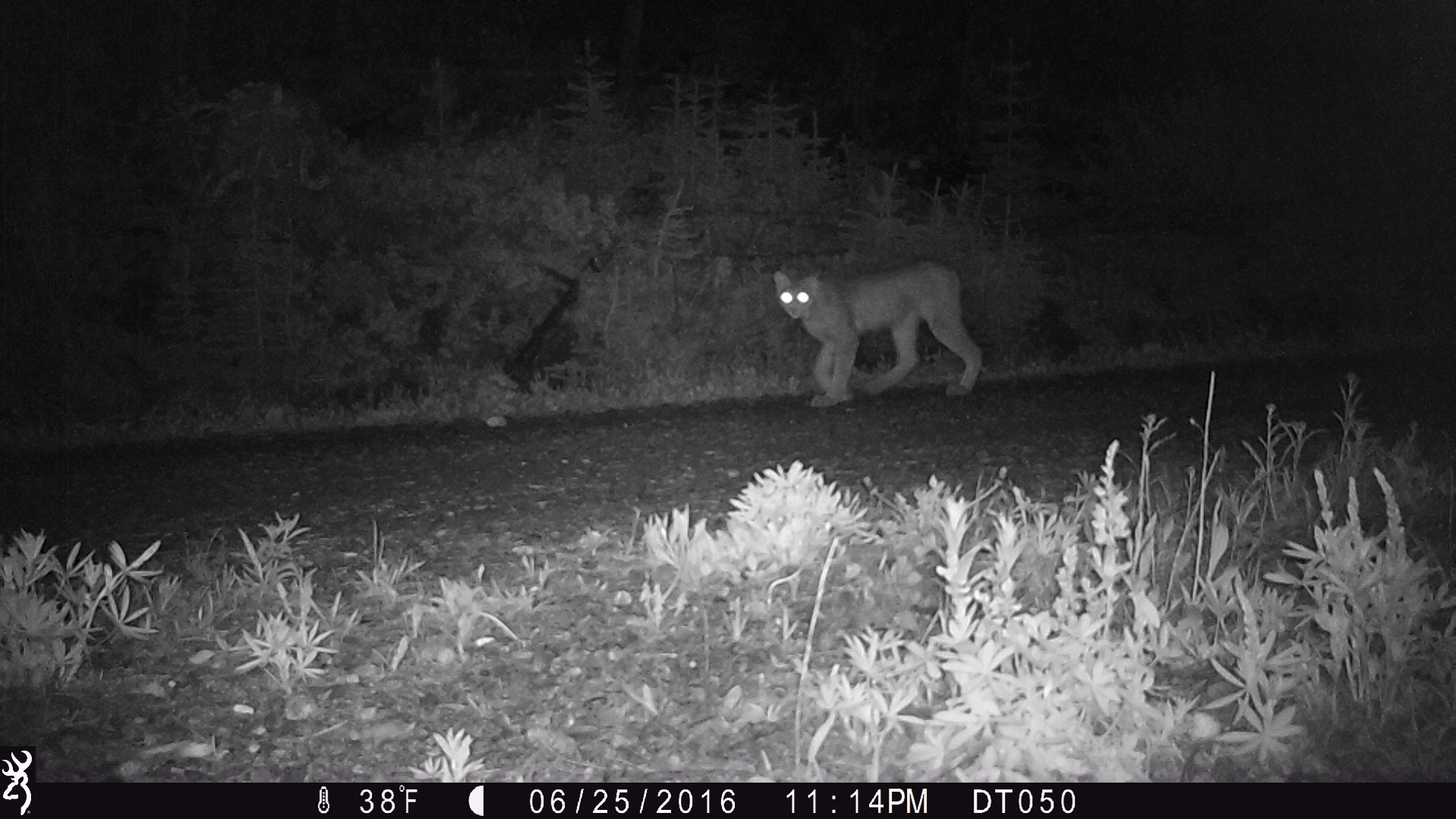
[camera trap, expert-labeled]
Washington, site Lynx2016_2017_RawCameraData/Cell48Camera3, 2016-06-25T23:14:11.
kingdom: Animalia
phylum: Chordata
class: Mammalia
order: Carnivora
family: Felidae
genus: Lynx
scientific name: Lynx canadensis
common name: canada lynx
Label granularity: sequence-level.